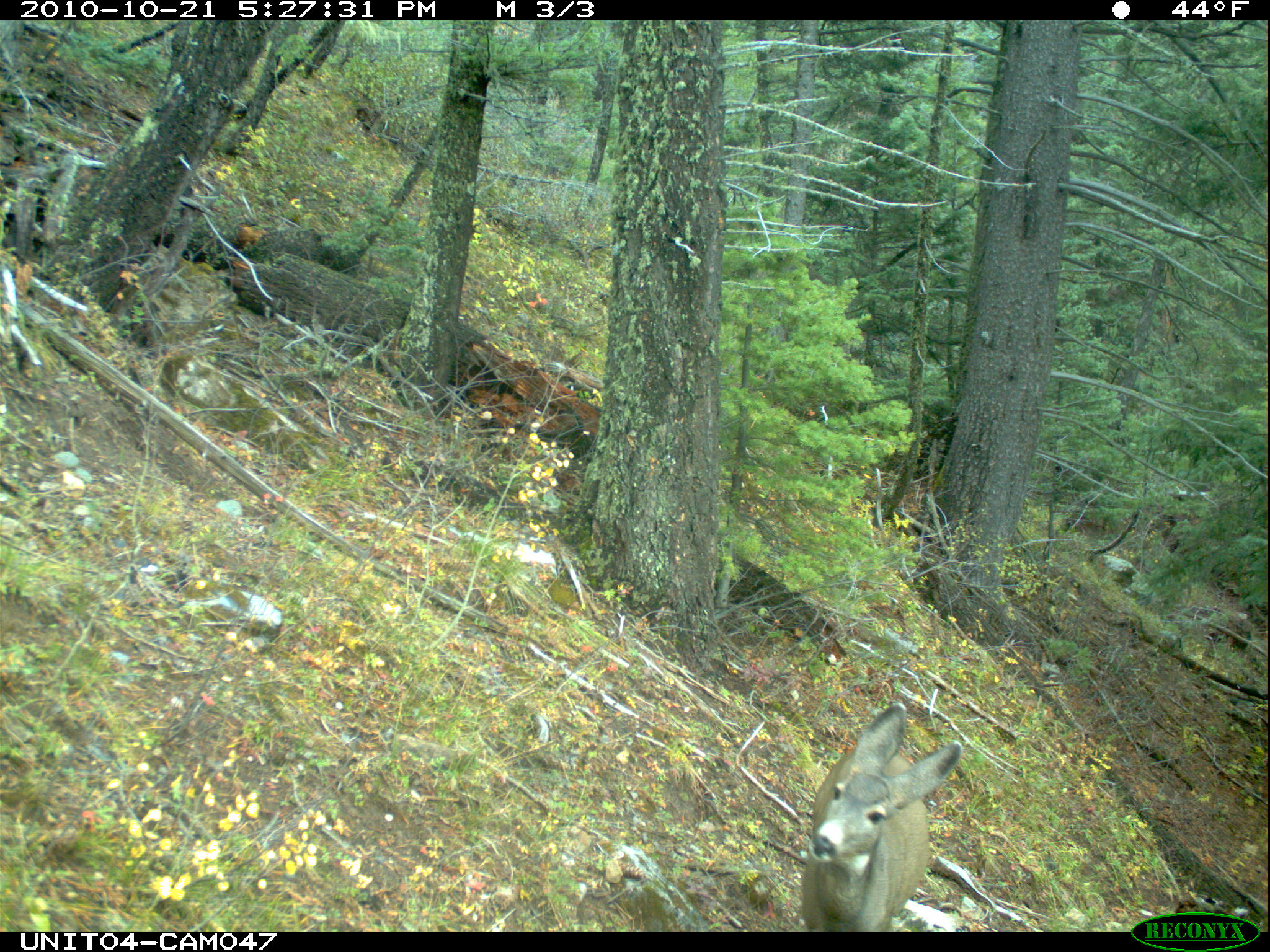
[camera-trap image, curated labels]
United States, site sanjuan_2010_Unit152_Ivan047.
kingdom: Animalia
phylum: Chordata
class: Mammalia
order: Artiodactyla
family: Cervidae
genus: Odocoileus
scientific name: Odocoileus hemionus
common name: mule deer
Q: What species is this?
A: Odocoileus hemionus (mule deer).